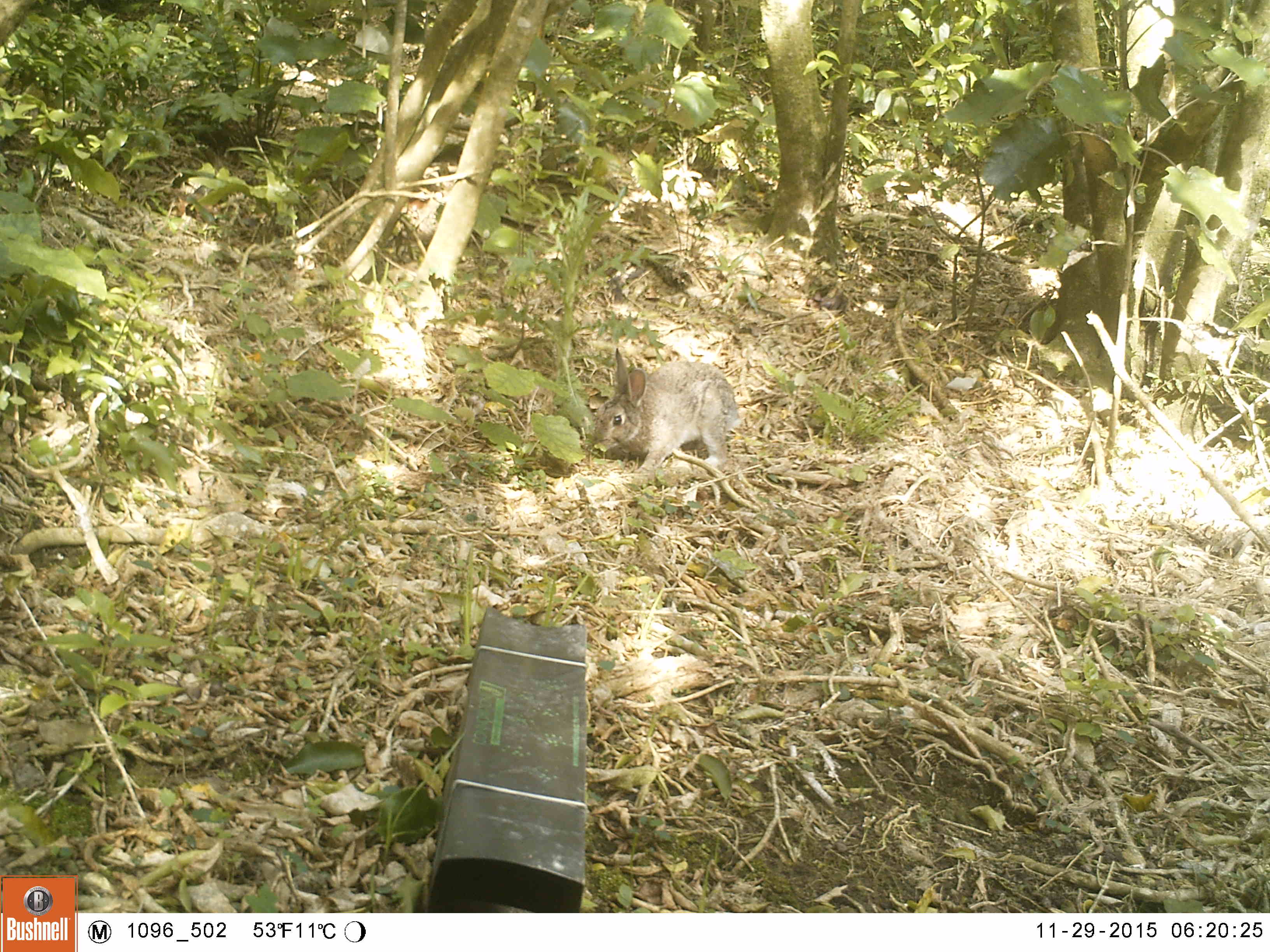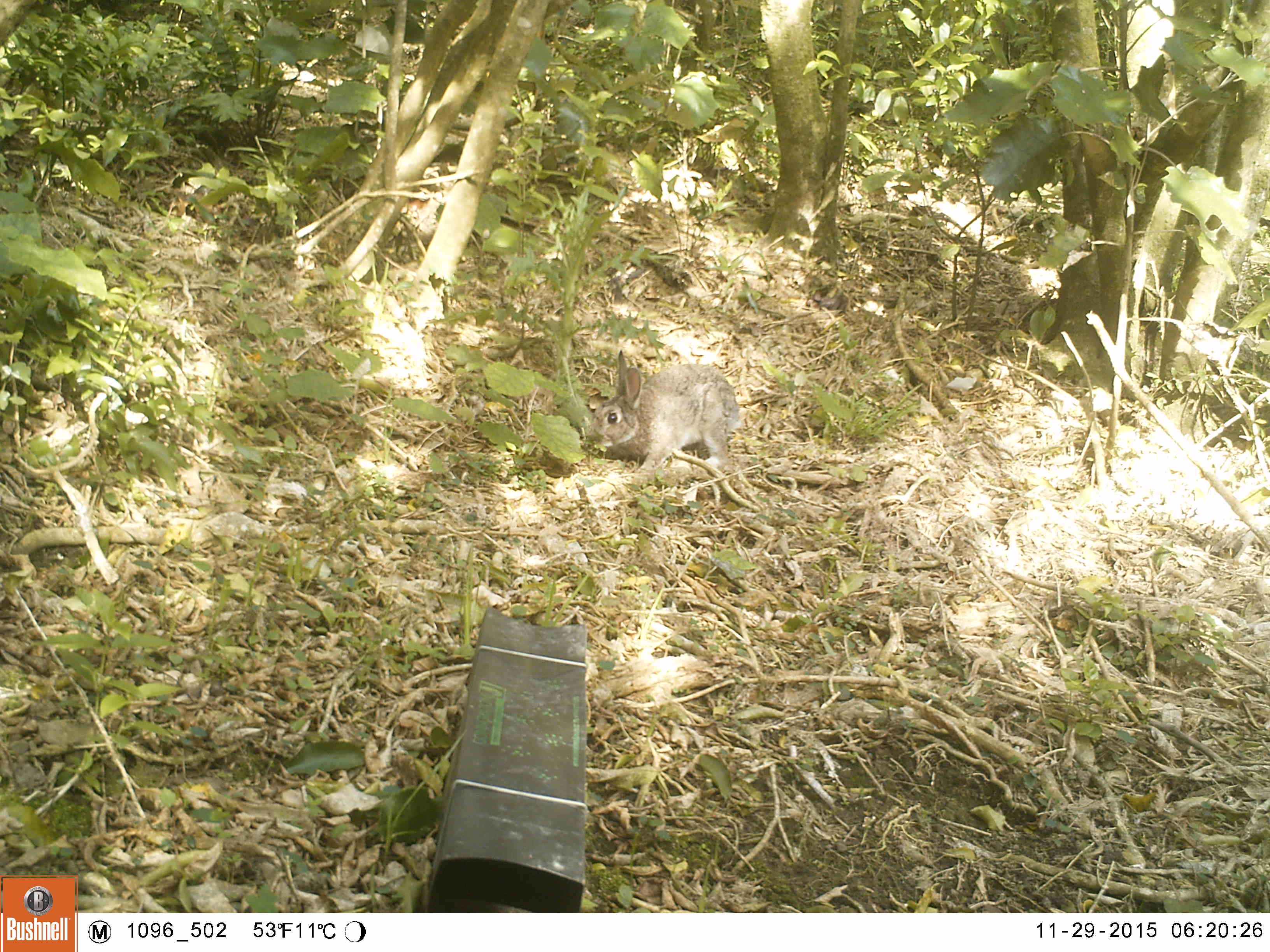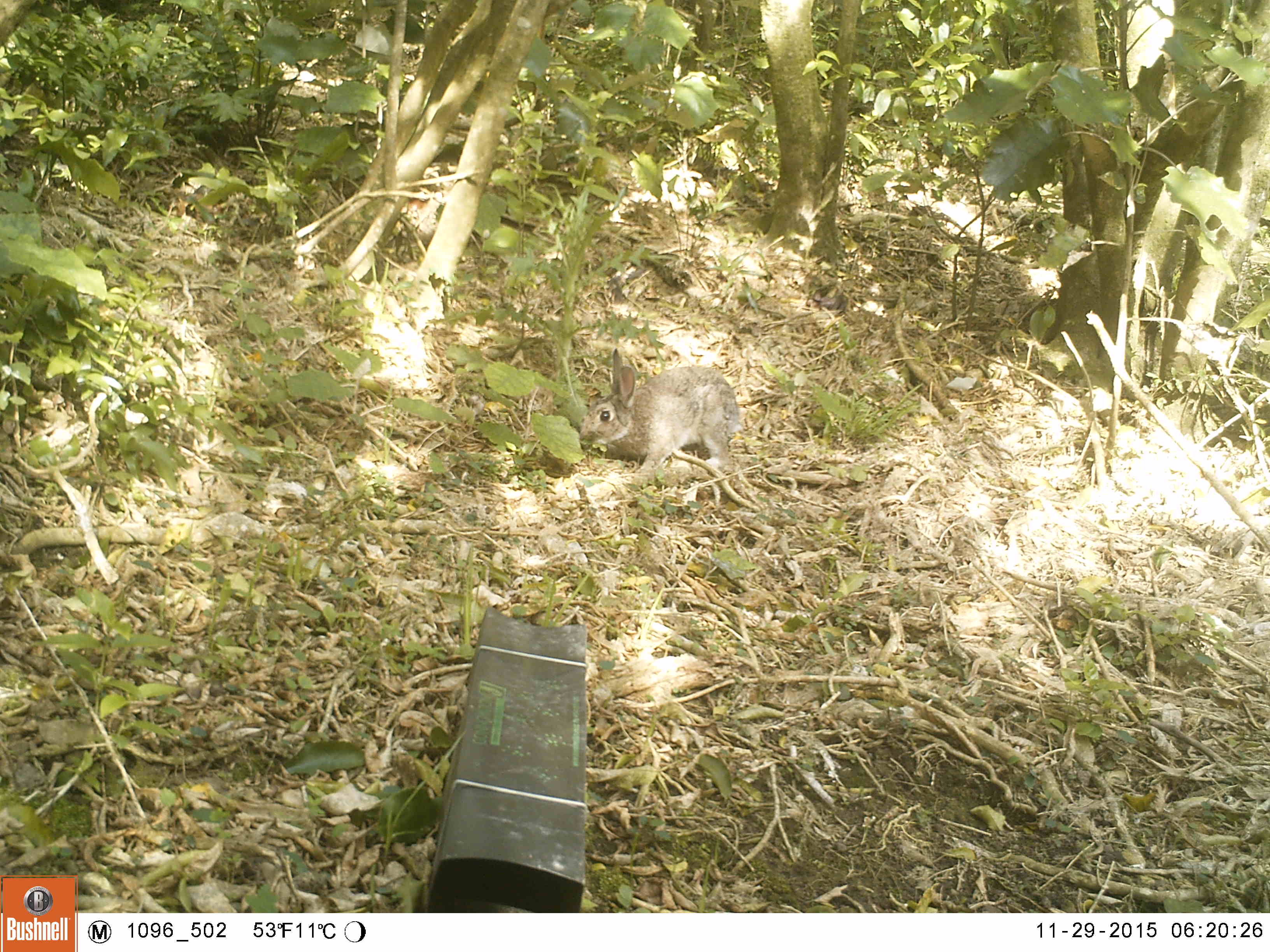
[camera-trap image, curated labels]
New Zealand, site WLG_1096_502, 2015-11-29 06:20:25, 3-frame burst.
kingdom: Animalia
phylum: Chordata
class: Mammalia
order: Lagomorpha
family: Leporidae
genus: Oryctolagus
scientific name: Oryctolagus cuniculus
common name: european rabbit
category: rabbit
Rabbit (european rabbit) (Oryctolagus cuniculus).